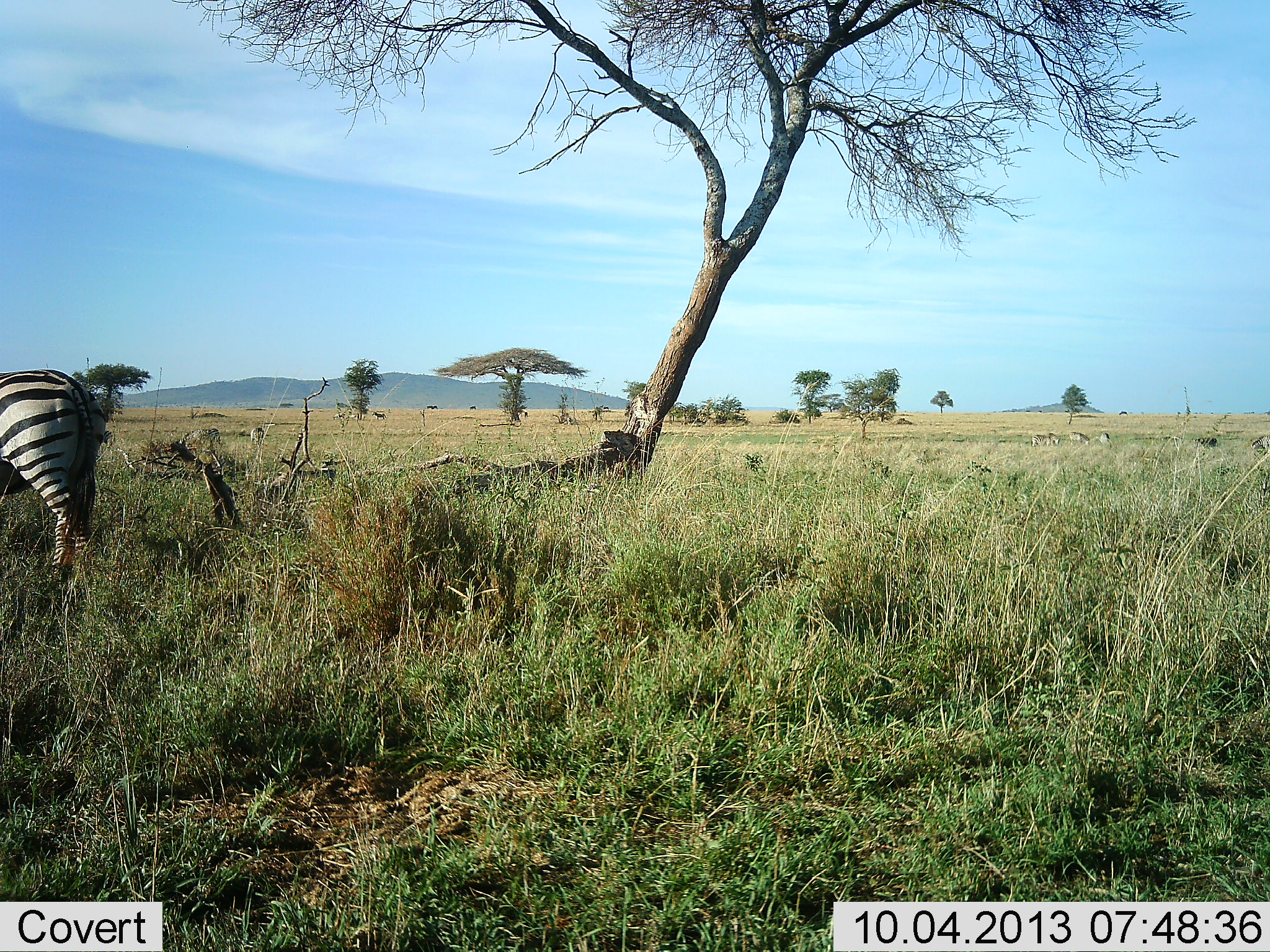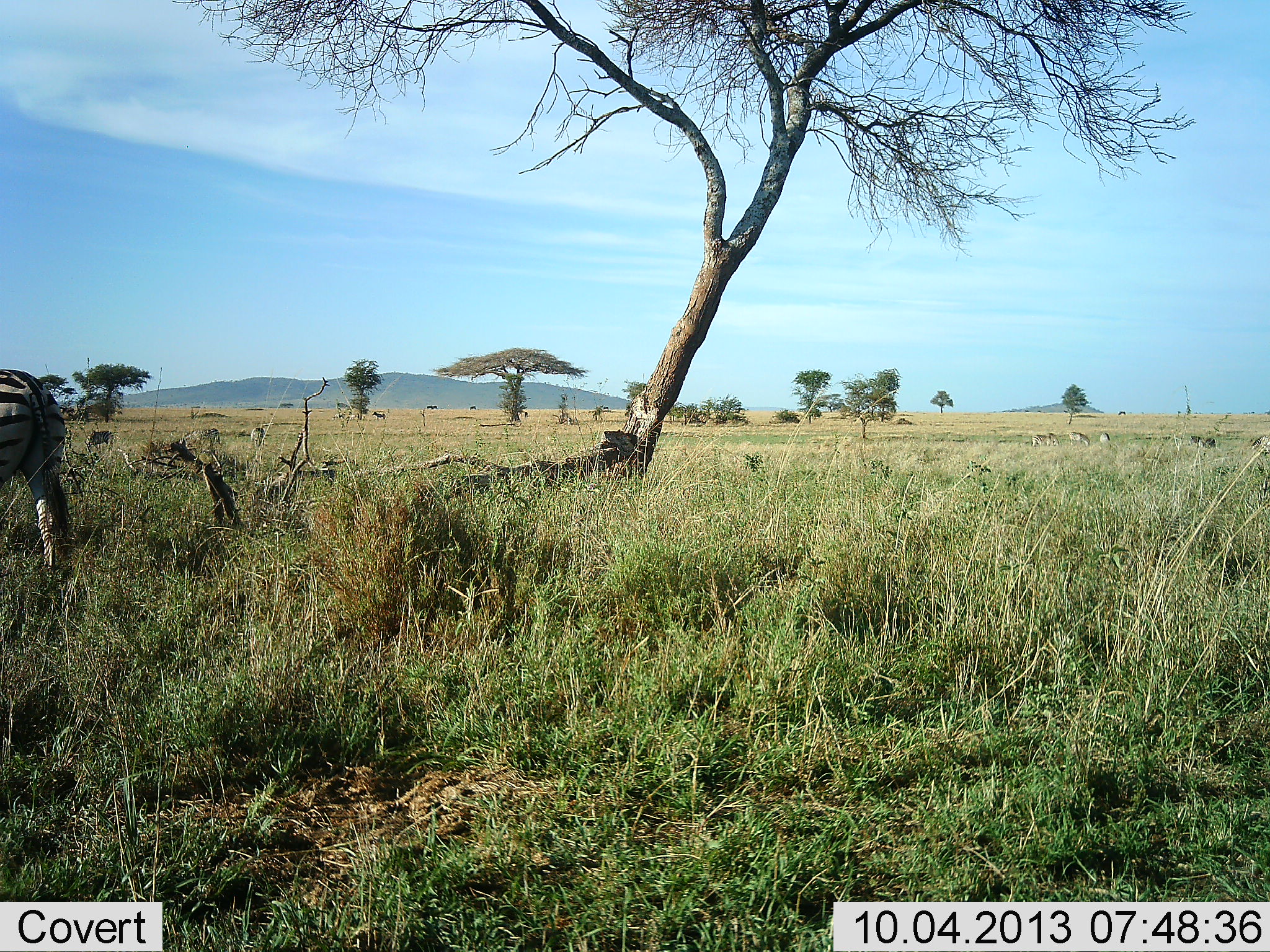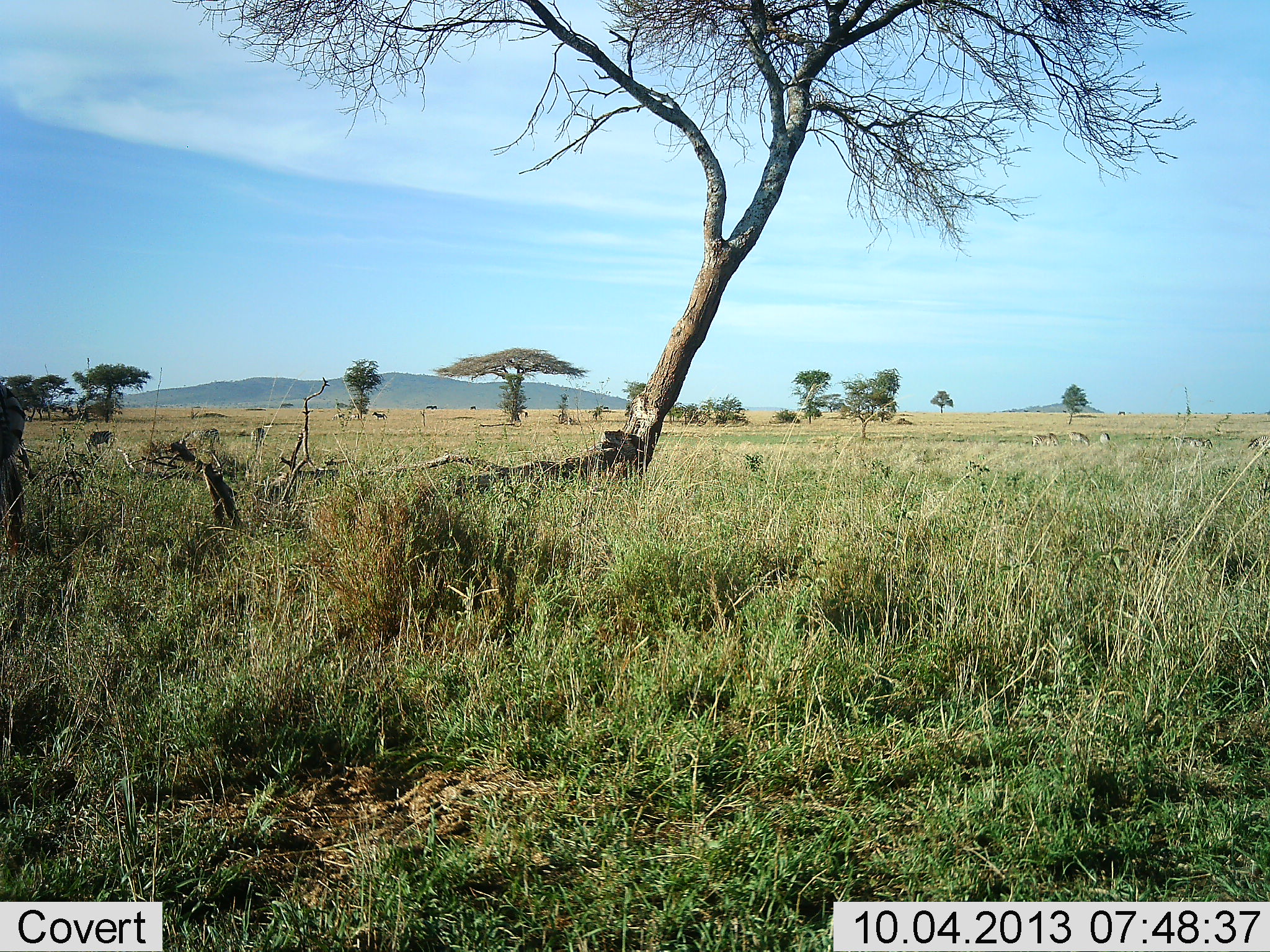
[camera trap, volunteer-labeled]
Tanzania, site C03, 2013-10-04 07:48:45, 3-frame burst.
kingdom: Animalia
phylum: Chordata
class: Mammalia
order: Perissodactyla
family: Equidae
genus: Equus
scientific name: Equus quagga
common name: plains zebra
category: zebra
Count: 1.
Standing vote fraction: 17%.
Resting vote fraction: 0%.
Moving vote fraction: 86%.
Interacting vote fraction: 0%.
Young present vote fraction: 3%.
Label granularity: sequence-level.